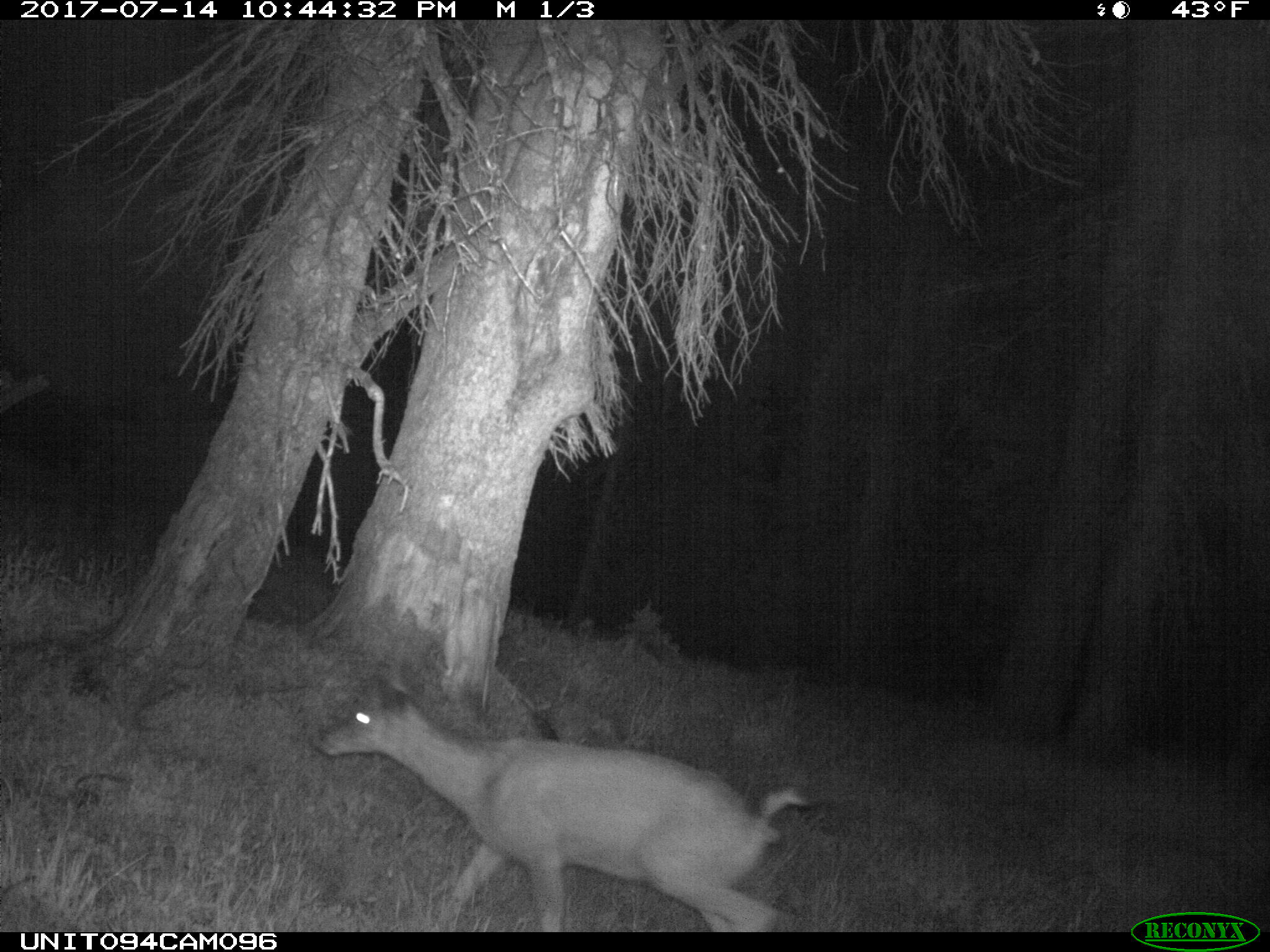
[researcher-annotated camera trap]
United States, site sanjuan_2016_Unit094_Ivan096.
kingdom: Animalia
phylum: Chordata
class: Mammalia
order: Artiodactyla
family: Cervidae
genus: Odocoileus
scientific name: Odocoileus hemionus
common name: mule deer